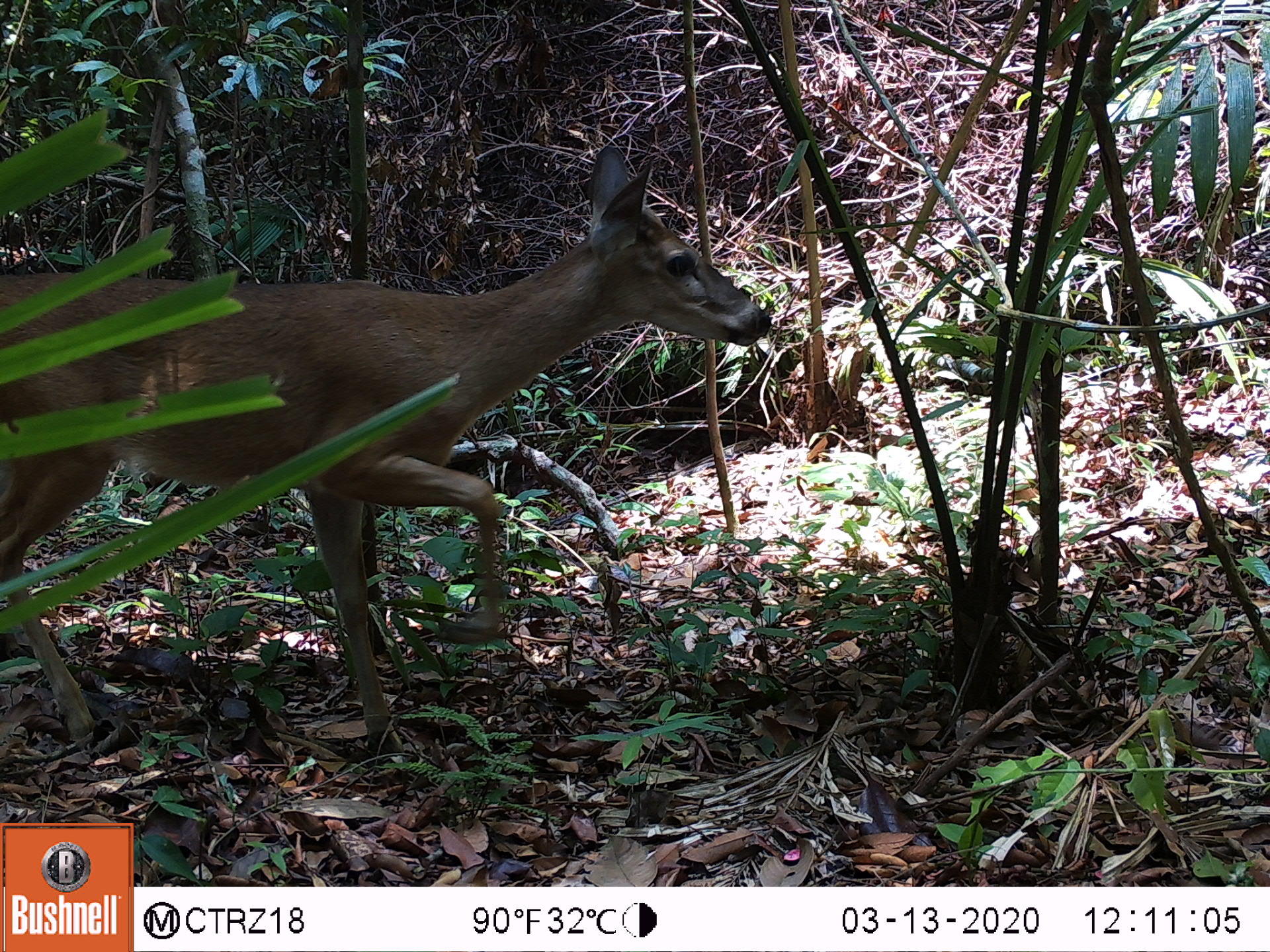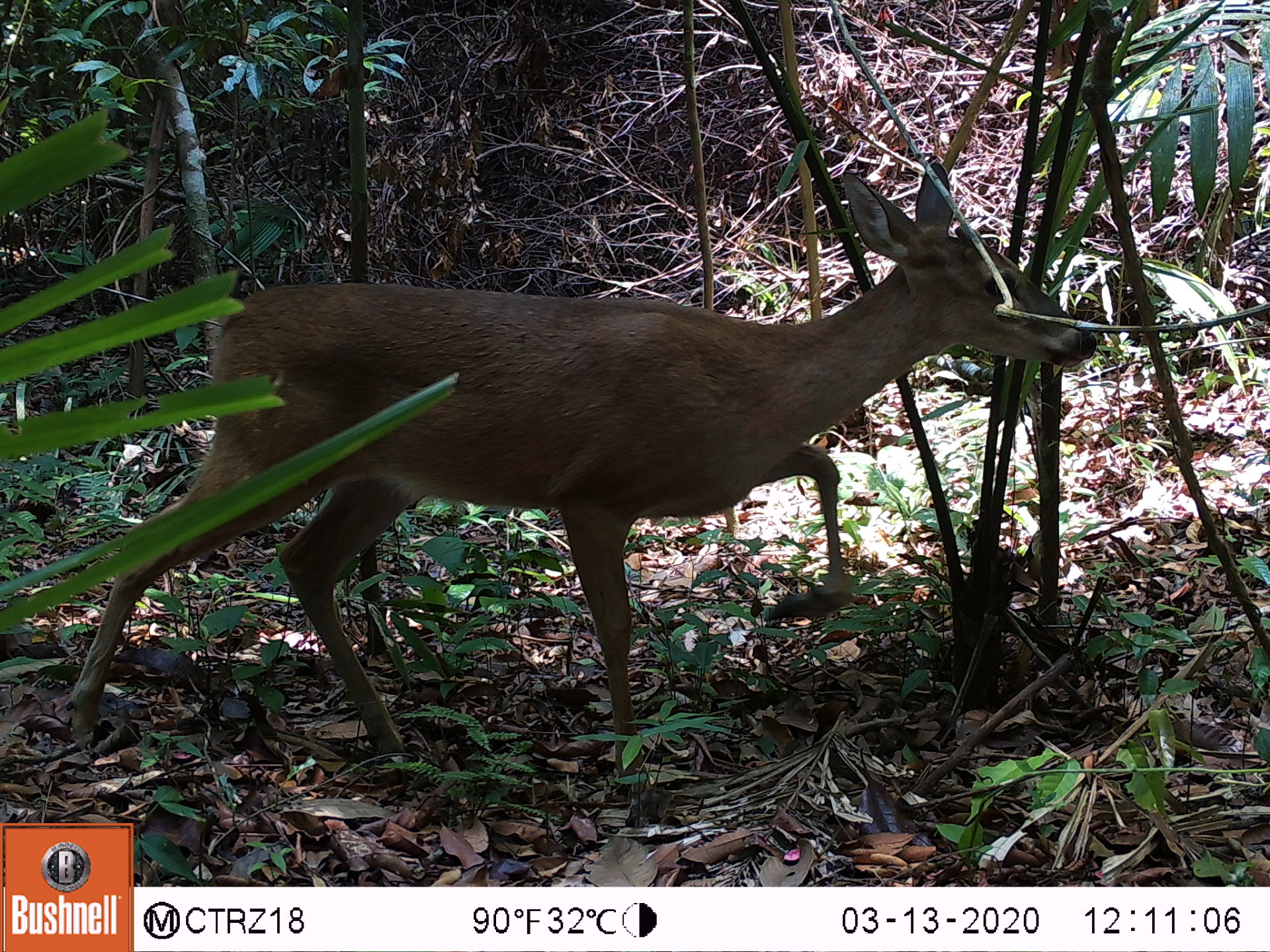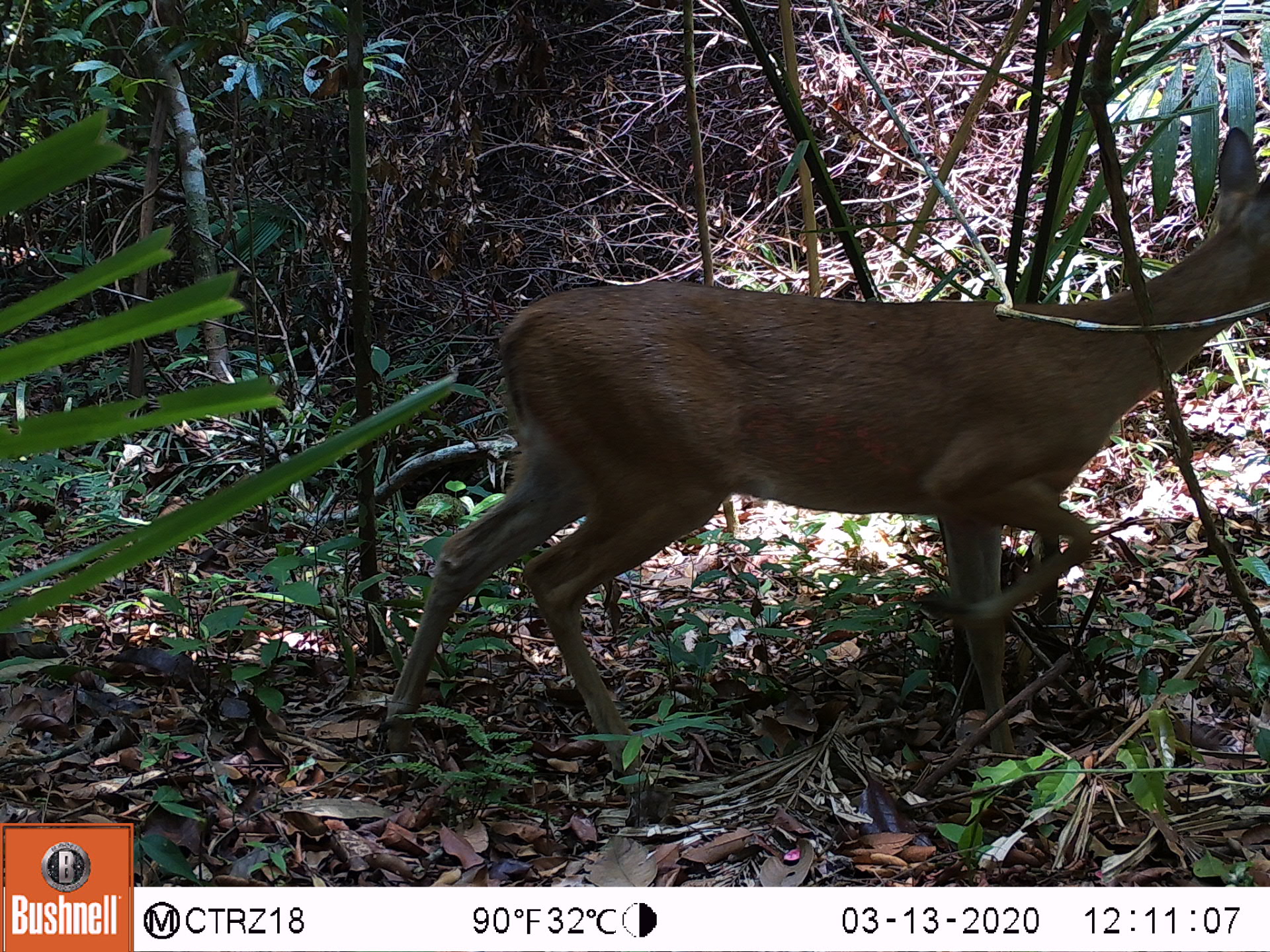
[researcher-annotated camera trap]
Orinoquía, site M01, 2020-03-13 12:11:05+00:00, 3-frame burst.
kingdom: Animalia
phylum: Chordata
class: Mammalia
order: Artiodactyla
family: Cervidae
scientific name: Cervidae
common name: deer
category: unknown cervid